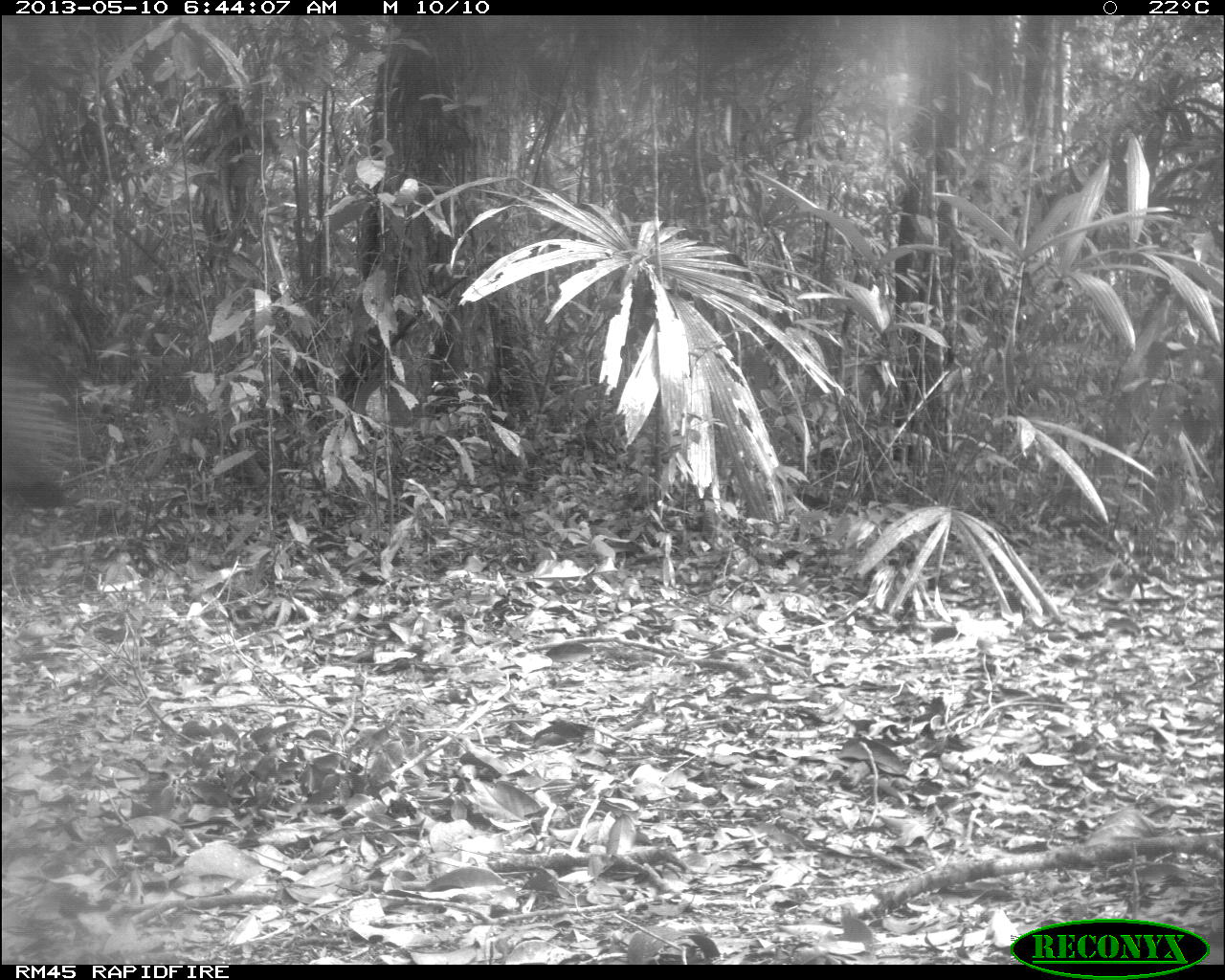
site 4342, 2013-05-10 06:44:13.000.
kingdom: Animalia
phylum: Chordata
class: Aves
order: Galliformes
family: Cracidae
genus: Crax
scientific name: Crax rubra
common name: great curassow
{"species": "Crax rubra (great curassow)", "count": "1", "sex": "female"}